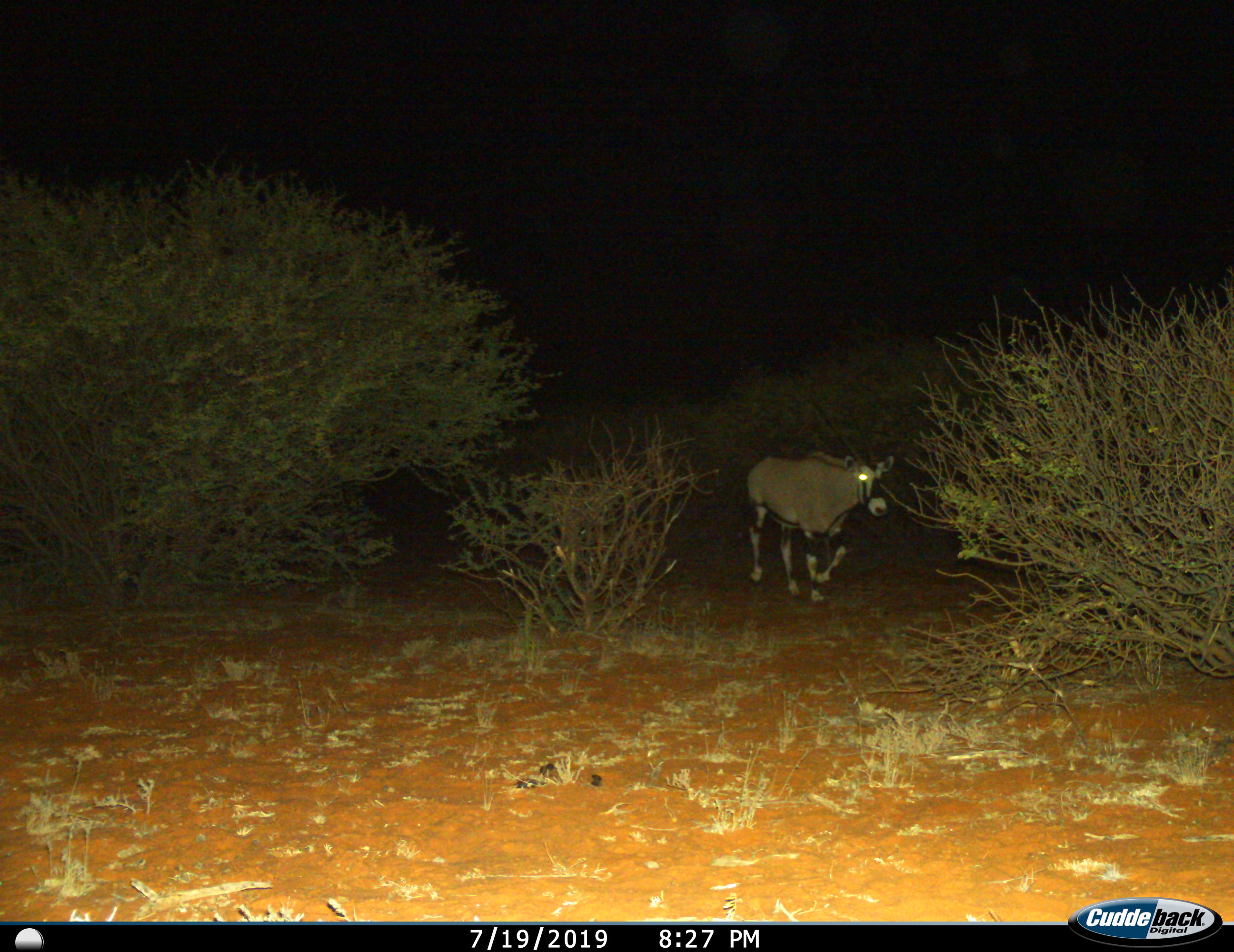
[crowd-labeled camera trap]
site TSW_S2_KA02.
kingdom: Animalia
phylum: Chordata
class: Mammalia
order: Artiodactyla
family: Bovidae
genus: Oryx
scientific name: Oryx gazella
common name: gemsbok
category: oryx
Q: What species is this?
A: Oryx (gemsbok) (Oryx gazella).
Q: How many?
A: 1.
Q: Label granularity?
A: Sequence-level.